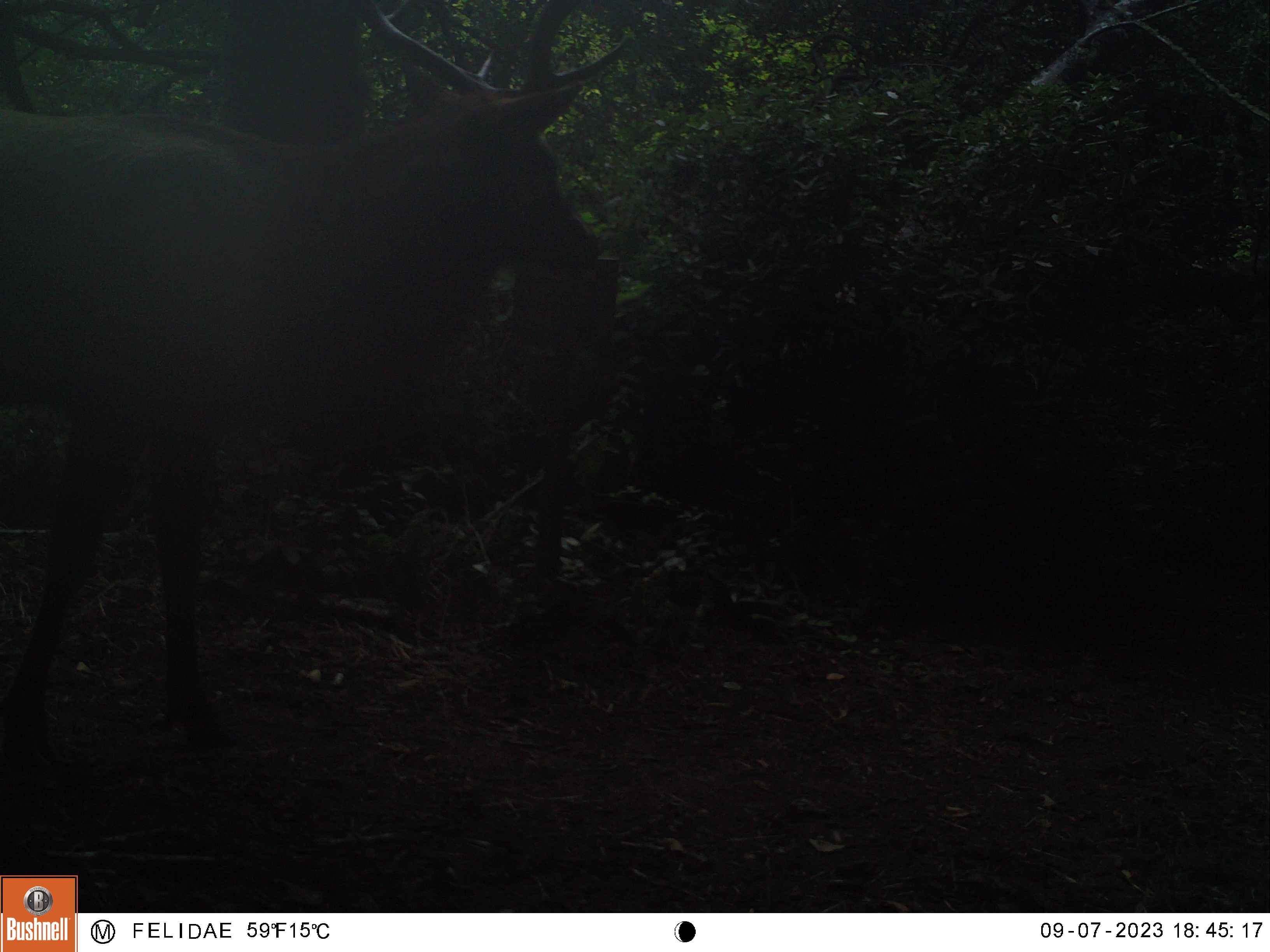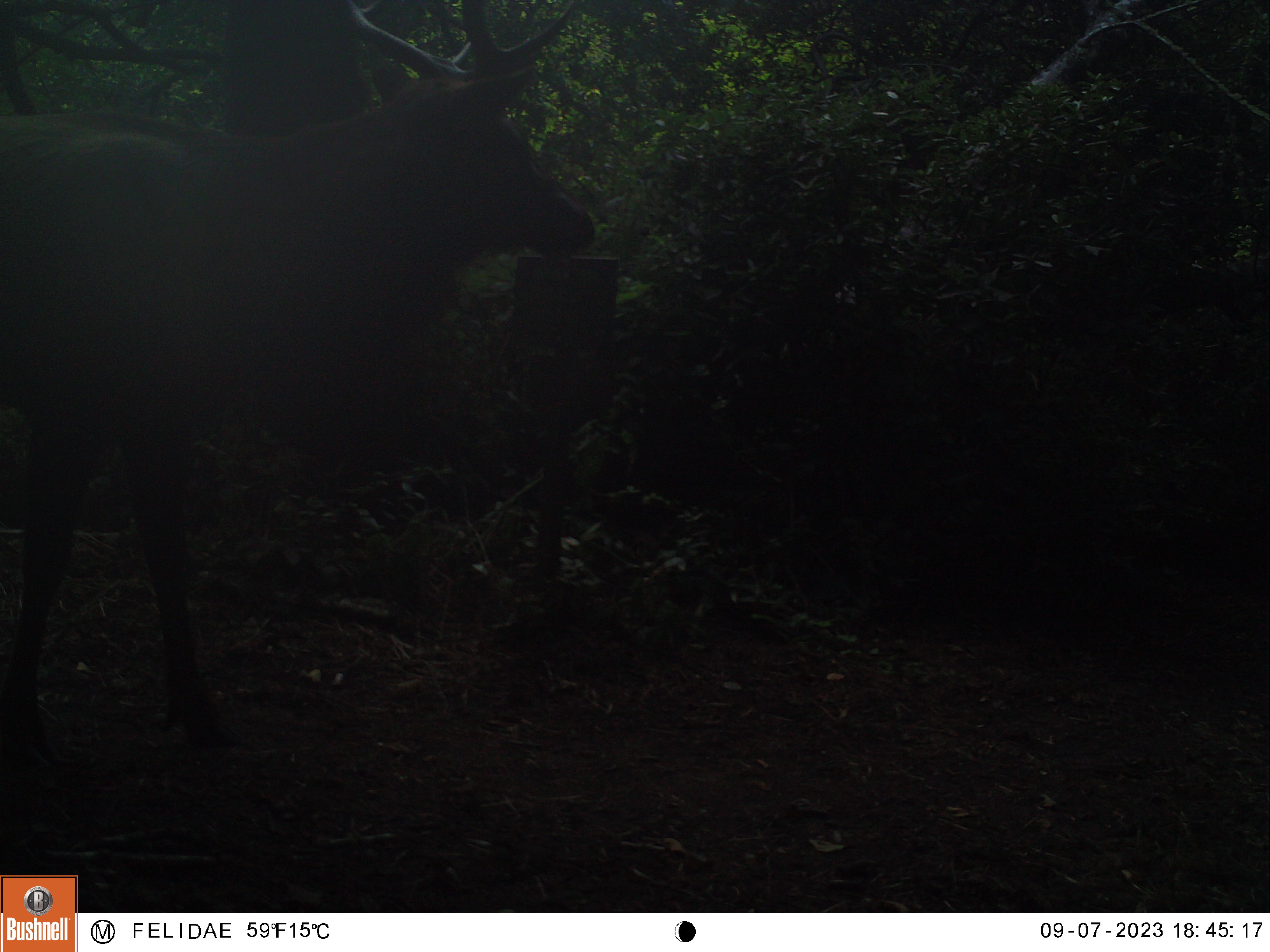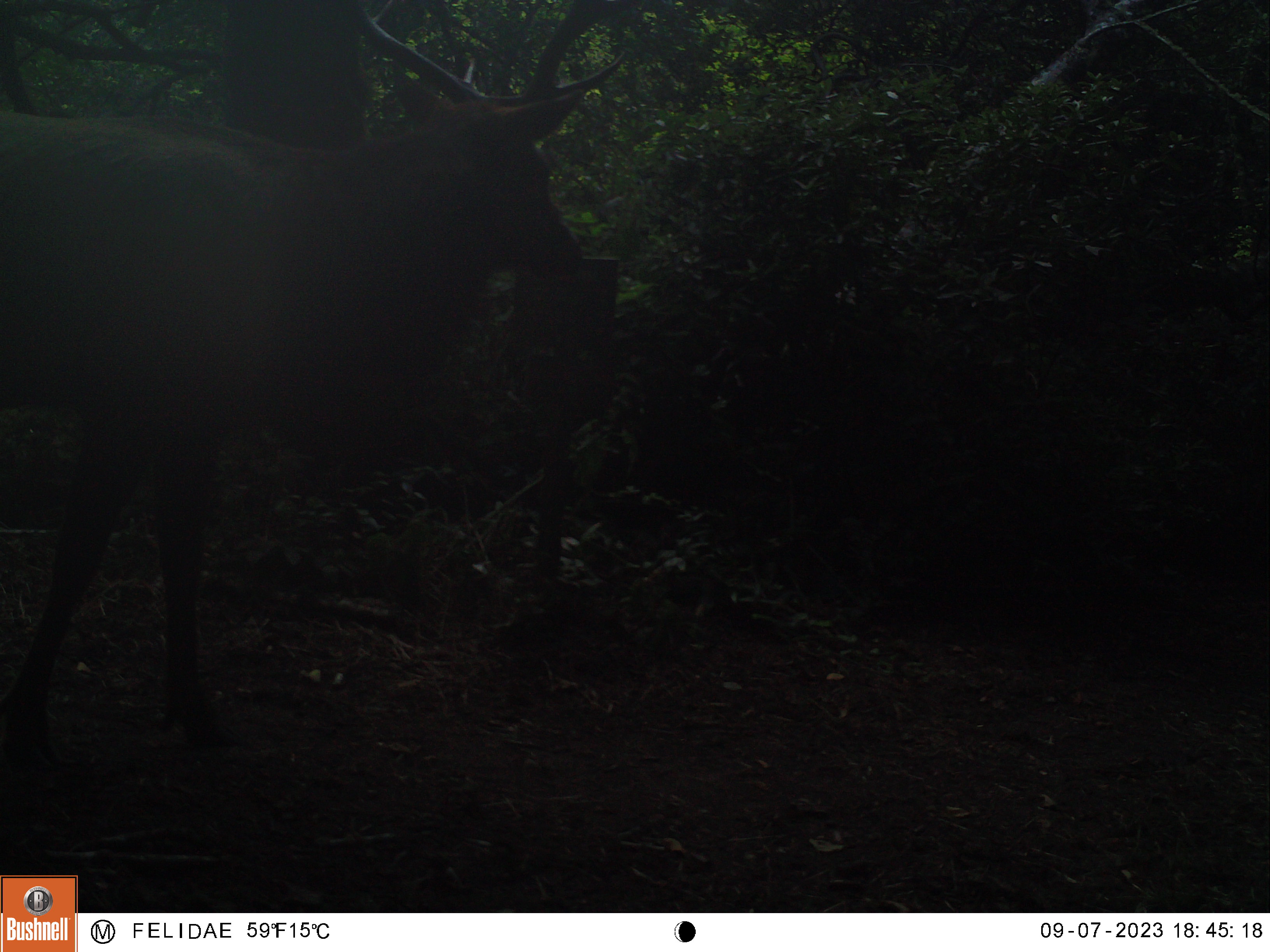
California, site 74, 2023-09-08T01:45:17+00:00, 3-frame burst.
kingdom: Animalia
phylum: Chordata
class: Mammalia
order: Artiodactyla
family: Cervidae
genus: Cervus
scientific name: Cervus canadensis nannodes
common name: tule elk